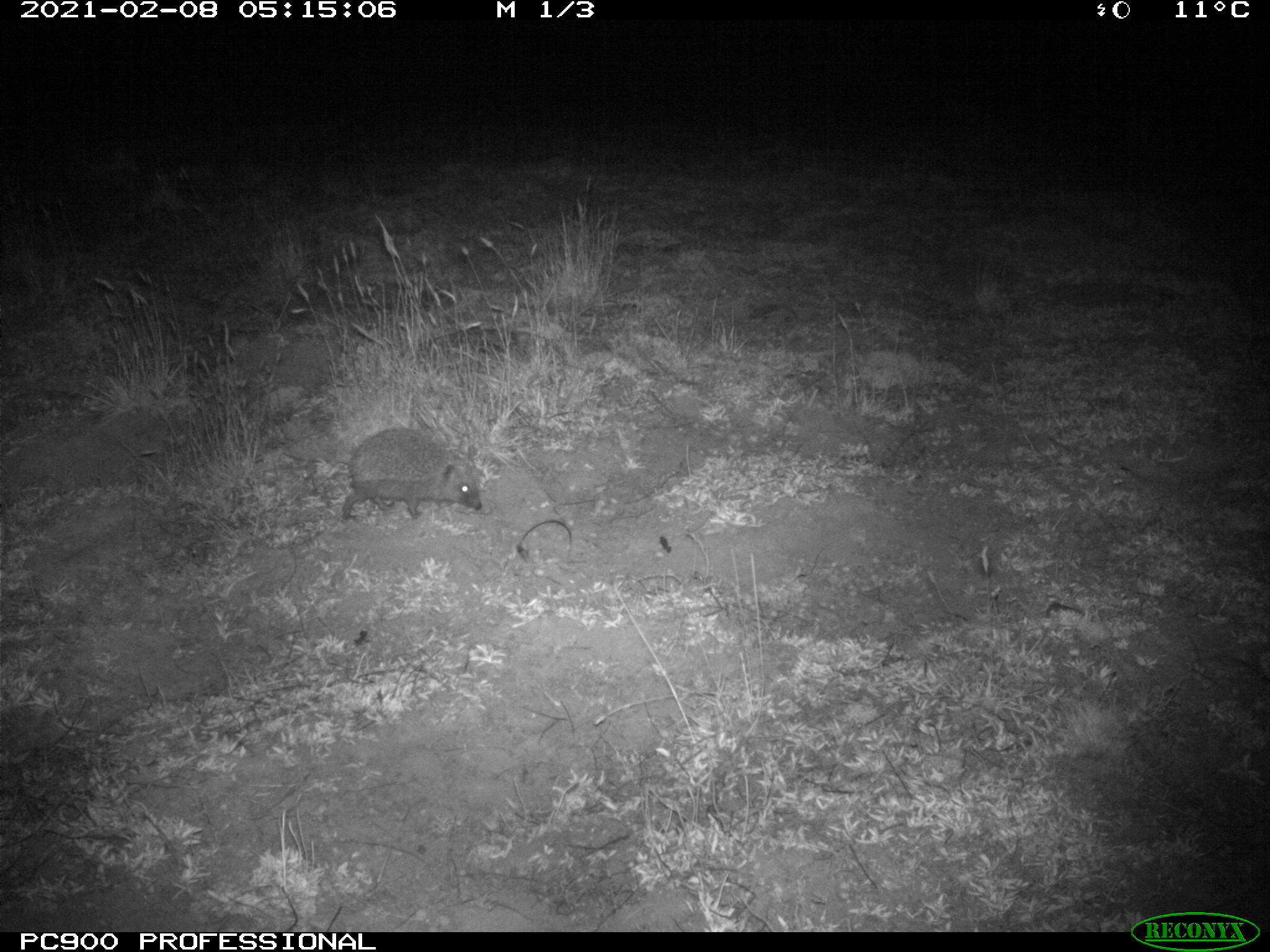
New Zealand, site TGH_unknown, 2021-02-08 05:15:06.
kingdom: Animalia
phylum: Chordata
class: Mammalia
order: Eulipotyphla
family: Erinaceidae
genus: Erinaceus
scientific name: Erinaceus europaeus europaeus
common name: european hedgehog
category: hedgehog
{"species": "hedgehog (european hedgehog) (Erinaceus europaeus europaeus)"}